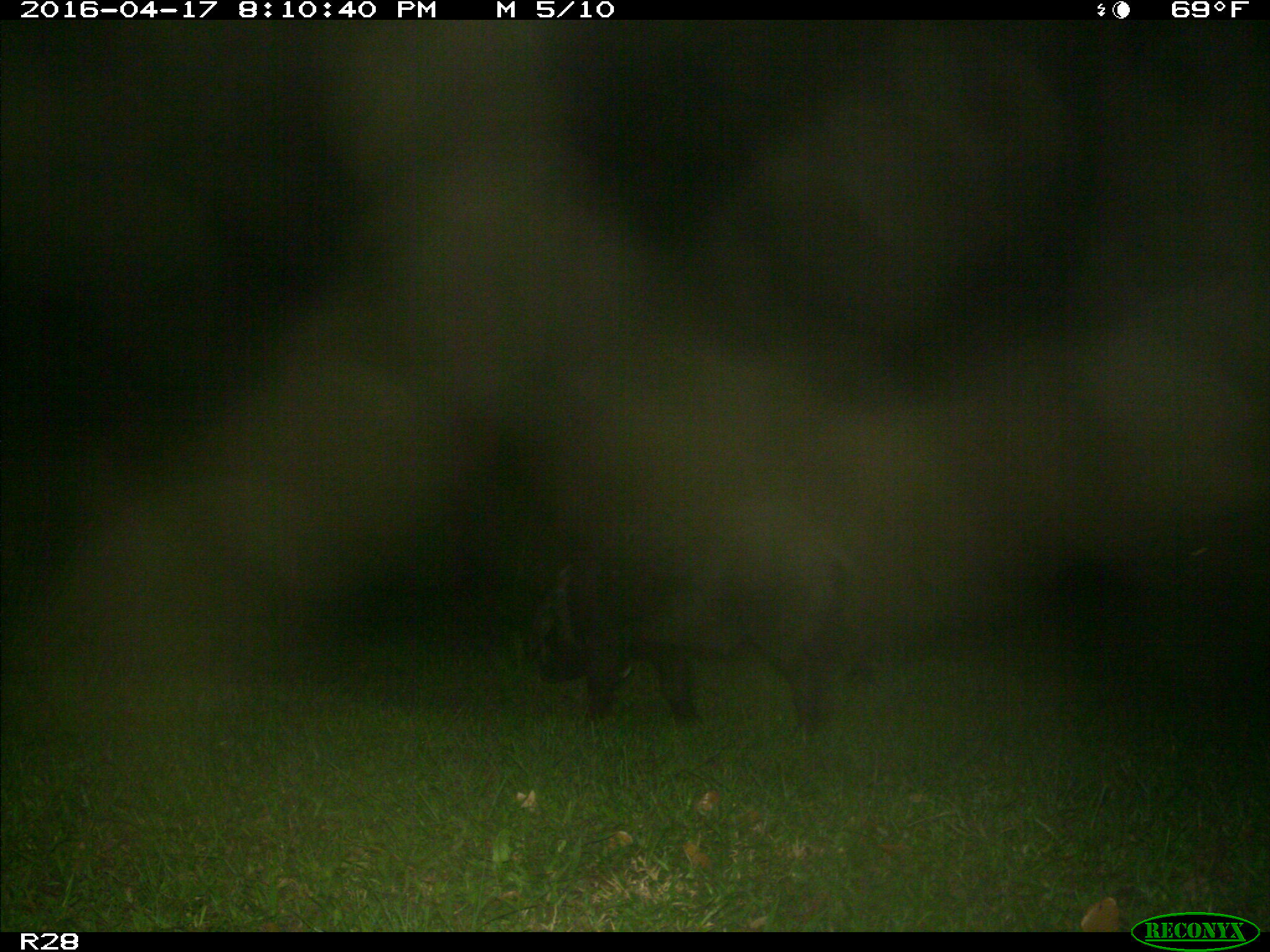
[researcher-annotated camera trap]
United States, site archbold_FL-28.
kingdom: Animalia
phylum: Chordata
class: Mammalia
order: Artiodactyla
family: Suidae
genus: Sus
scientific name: Sus scrofa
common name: wild boar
Sus scrofa (wild boar).